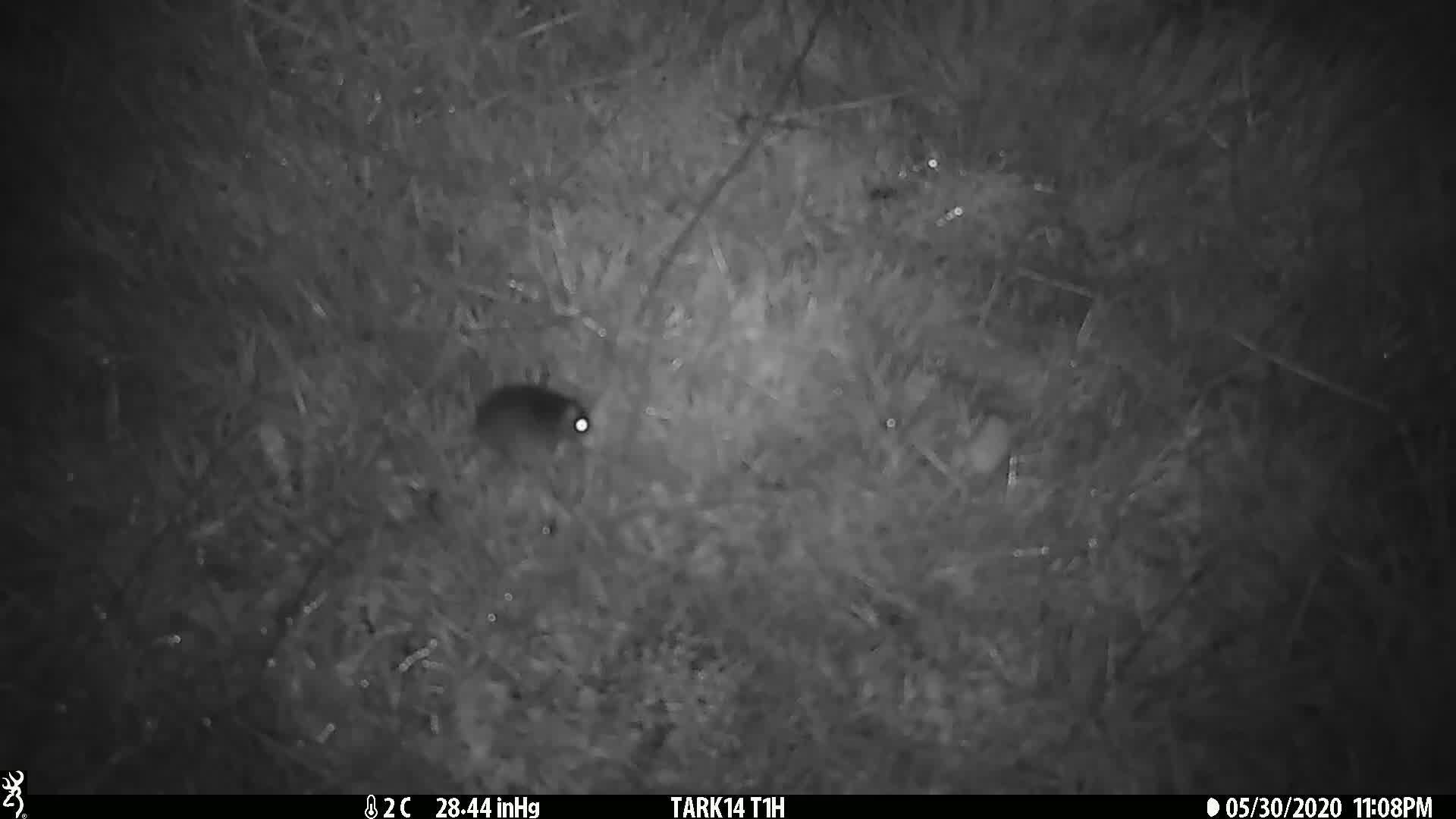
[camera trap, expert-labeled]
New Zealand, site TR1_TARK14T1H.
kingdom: Animalia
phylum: Chordata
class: Mammalia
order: Rodentia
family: Muridae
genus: Mus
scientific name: Mus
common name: mouse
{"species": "mouse (Mus)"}